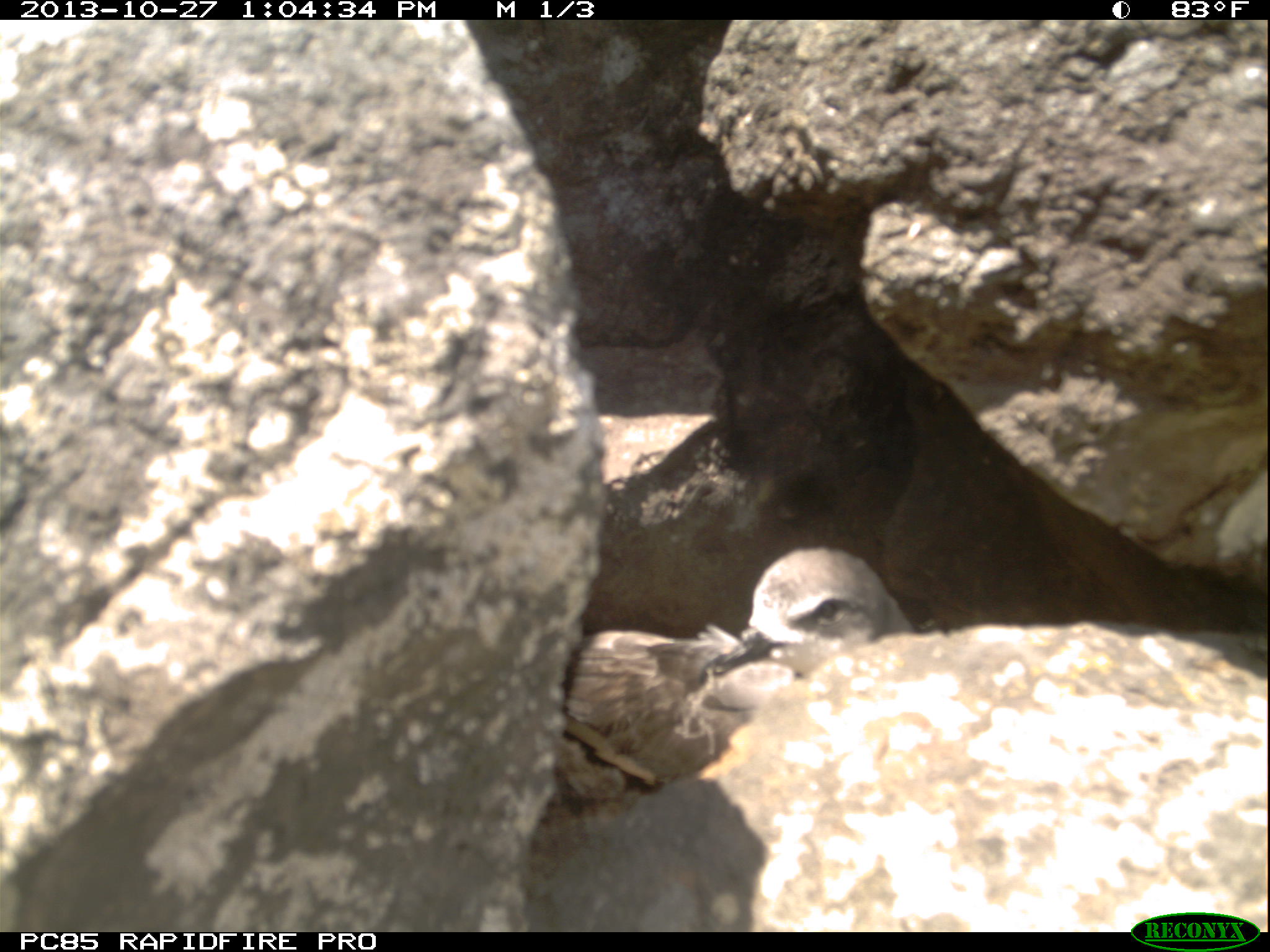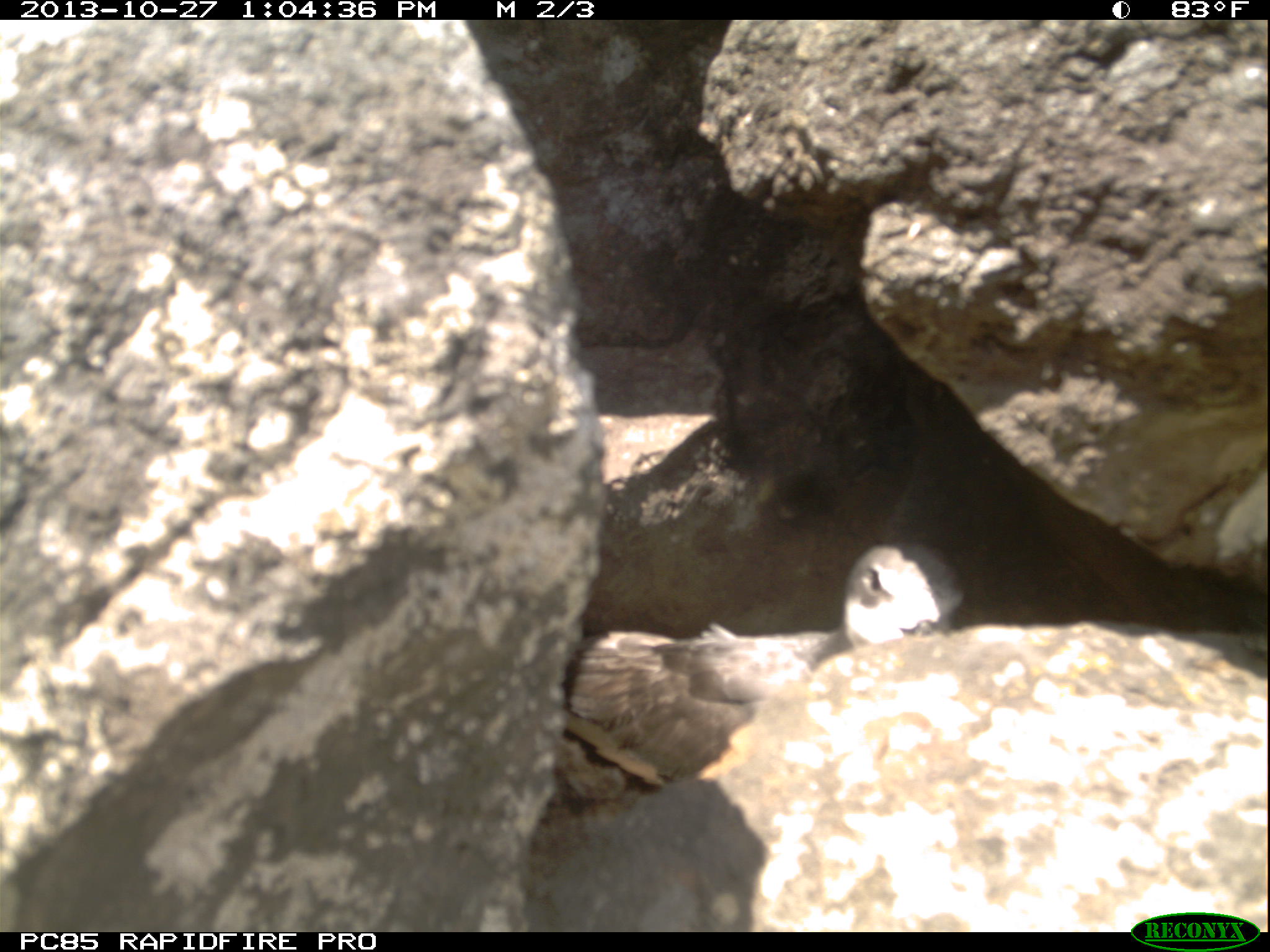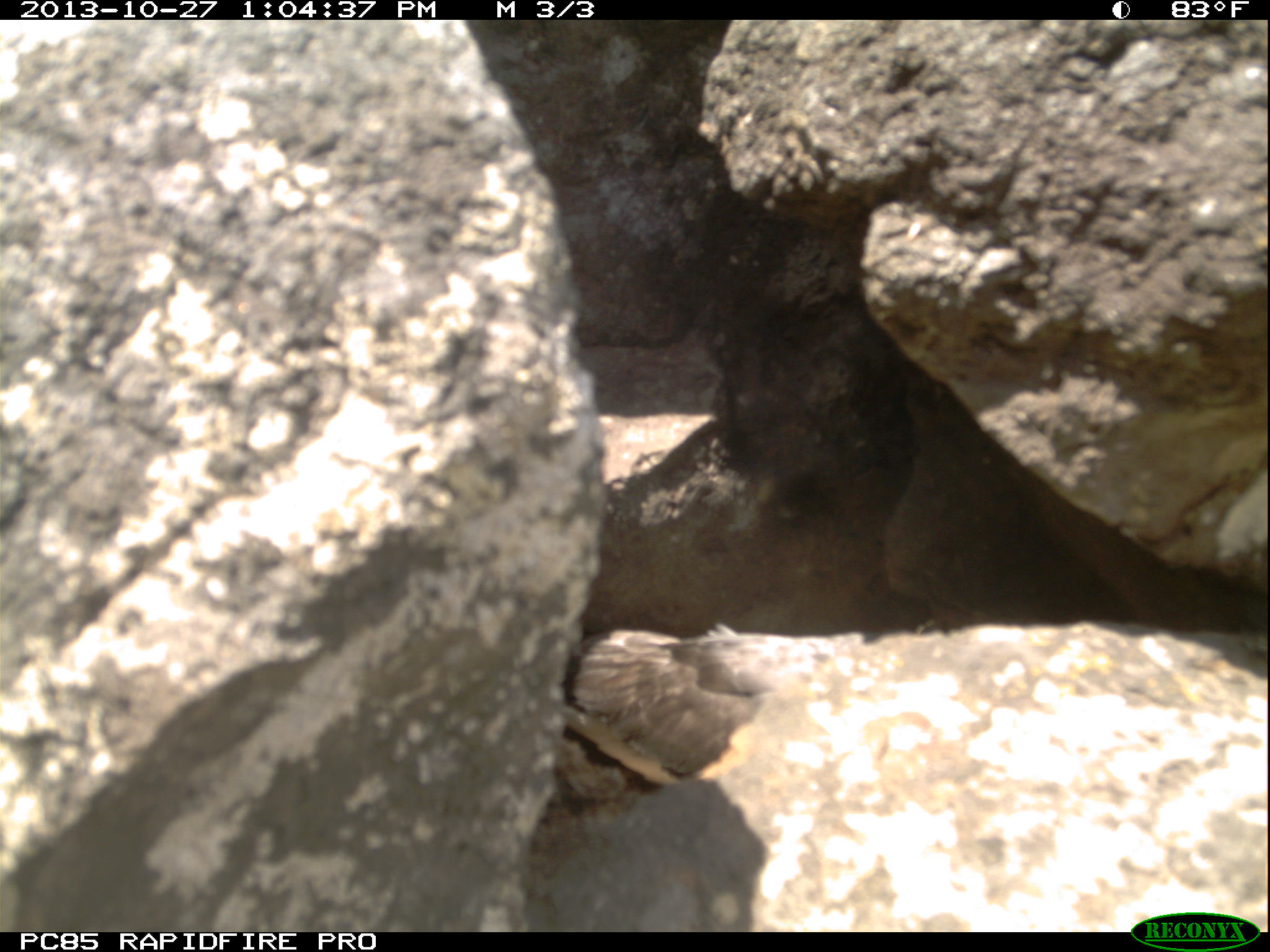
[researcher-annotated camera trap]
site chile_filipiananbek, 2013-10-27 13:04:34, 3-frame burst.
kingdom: Animalia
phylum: Chordata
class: Aves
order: Procellariiformes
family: Procellariidae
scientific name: Procellariidae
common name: petrel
Petrel (Procellariidae).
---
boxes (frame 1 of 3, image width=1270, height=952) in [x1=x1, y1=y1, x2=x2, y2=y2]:
petrel: [x1=538, y1=544, x2=923, y2=819]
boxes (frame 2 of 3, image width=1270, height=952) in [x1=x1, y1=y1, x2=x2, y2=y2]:
petrel: [x1=543, y1=536, x2=974, y2=796]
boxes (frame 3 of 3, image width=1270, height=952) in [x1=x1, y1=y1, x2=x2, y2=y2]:
petrel: [x1=499, y1=609, x2=861, y2=788]